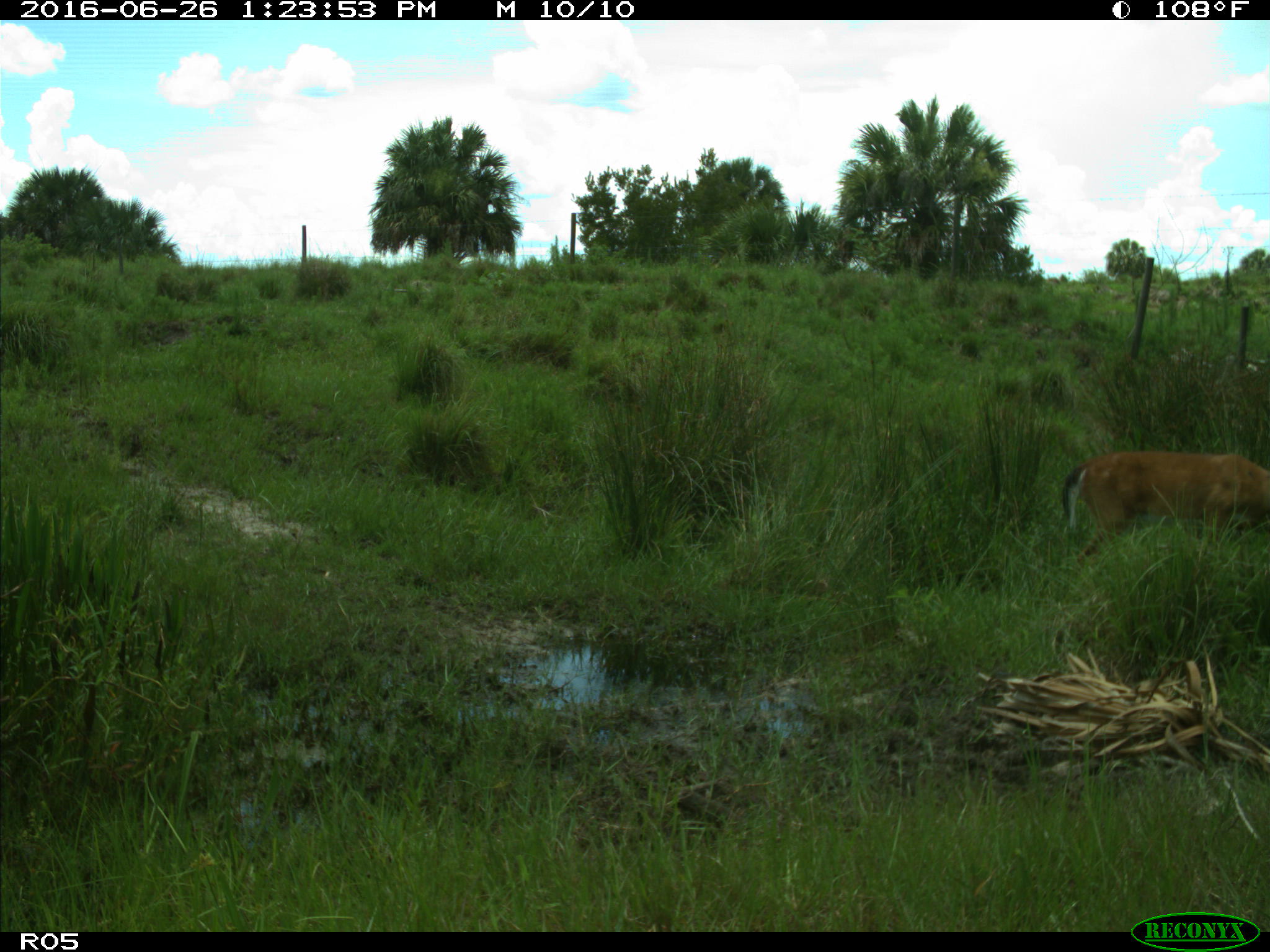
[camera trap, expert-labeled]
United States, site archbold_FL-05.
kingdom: Animalia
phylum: Chordata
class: Mammalia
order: Artiodactyla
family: Cervidae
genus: Odocoileus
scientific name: Odocoileus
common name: deer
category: unidentified deer